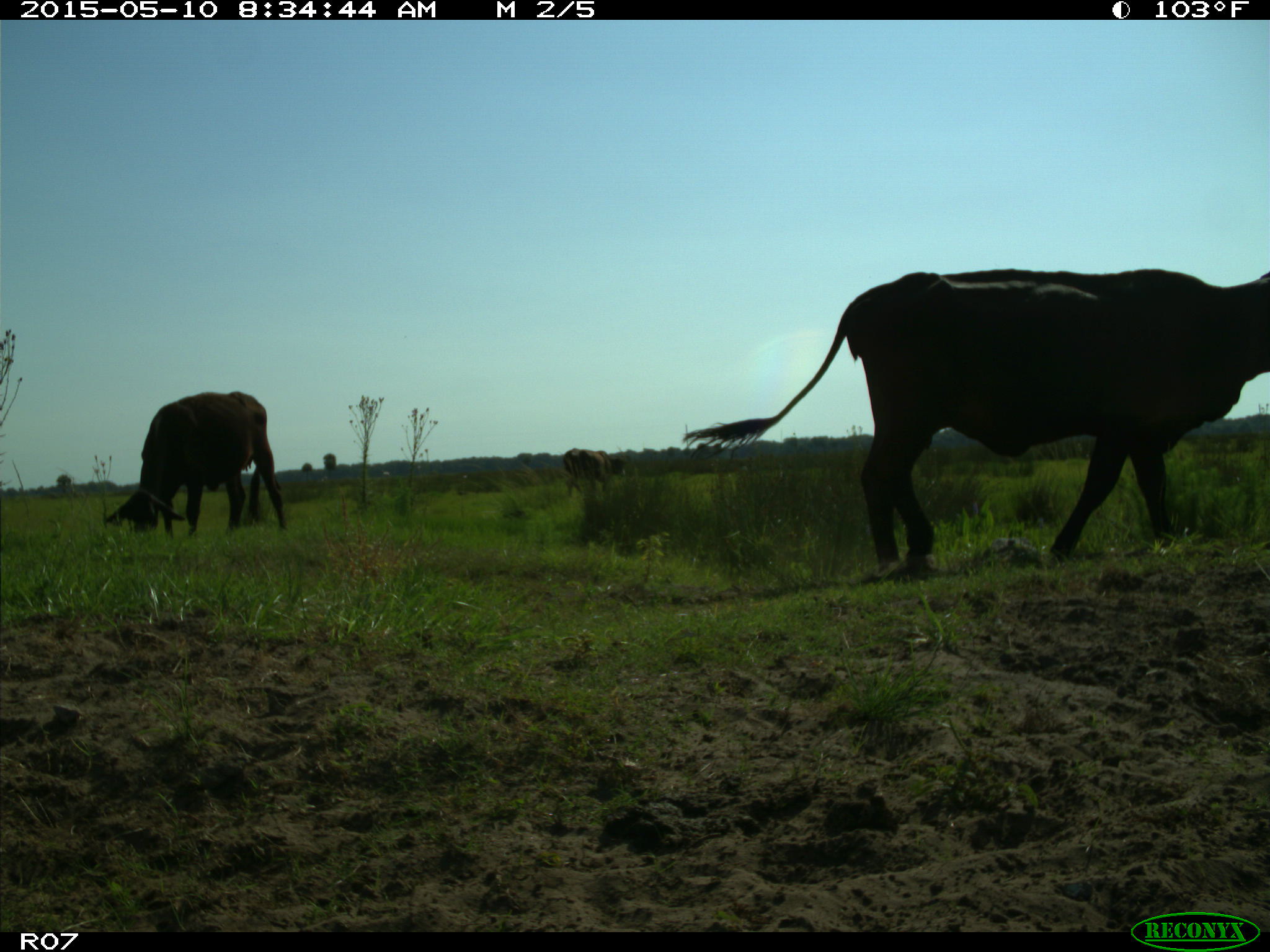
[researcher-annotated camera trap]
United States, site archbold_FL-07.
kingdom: Animalia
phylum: Chordata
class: Mammalia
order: Artiodactyla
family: Bovidae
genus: Bos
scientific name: Bos taurus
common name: domestic cow